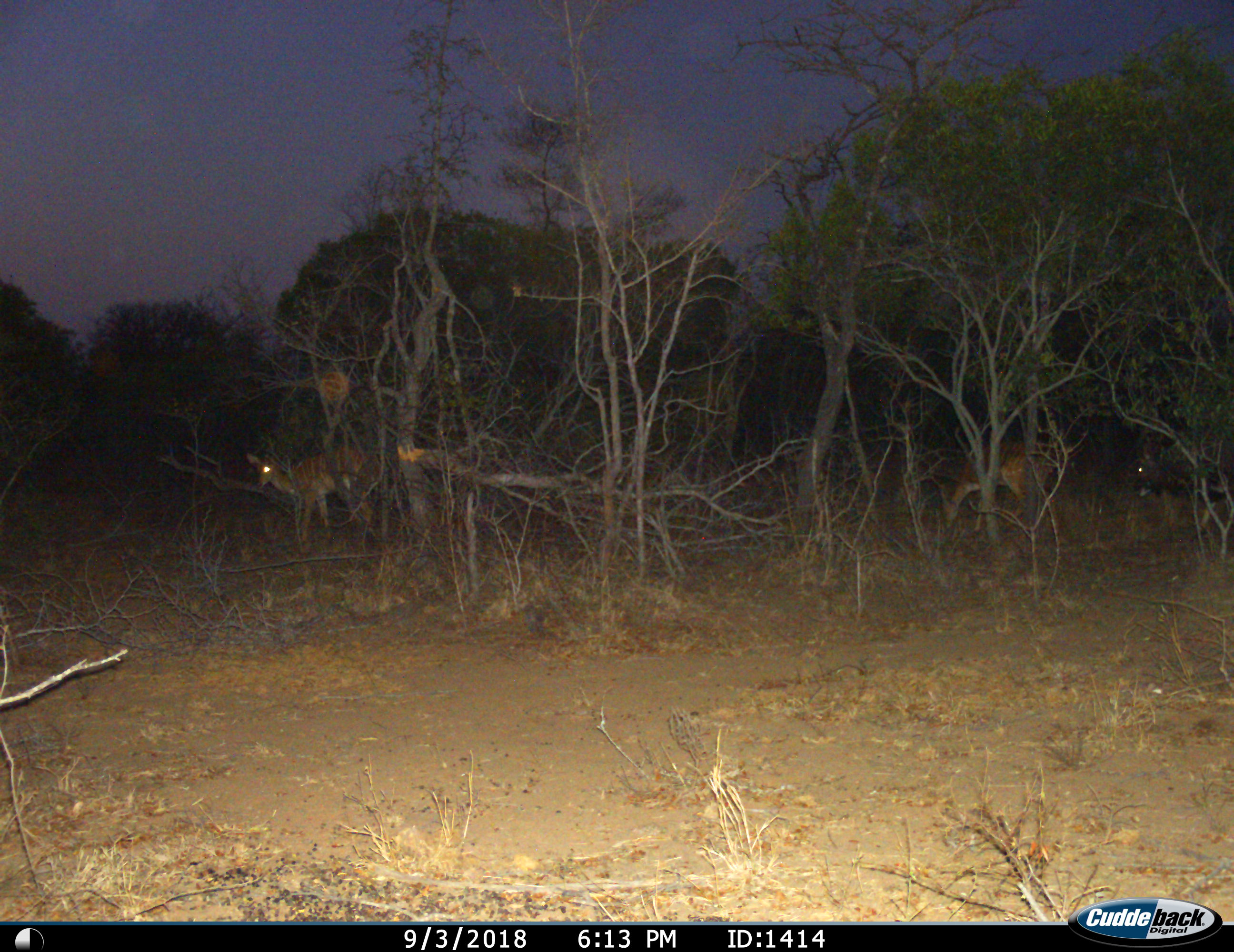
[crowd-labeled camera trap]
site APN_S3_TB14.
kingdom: Animalia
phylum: Chordata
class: Mammalia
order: Artiodactyla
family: Bovidae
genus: Aepyceros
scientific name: Aepyceros melampus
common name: impala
Impala (Aepyceros melampus), count 2. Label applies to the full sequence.